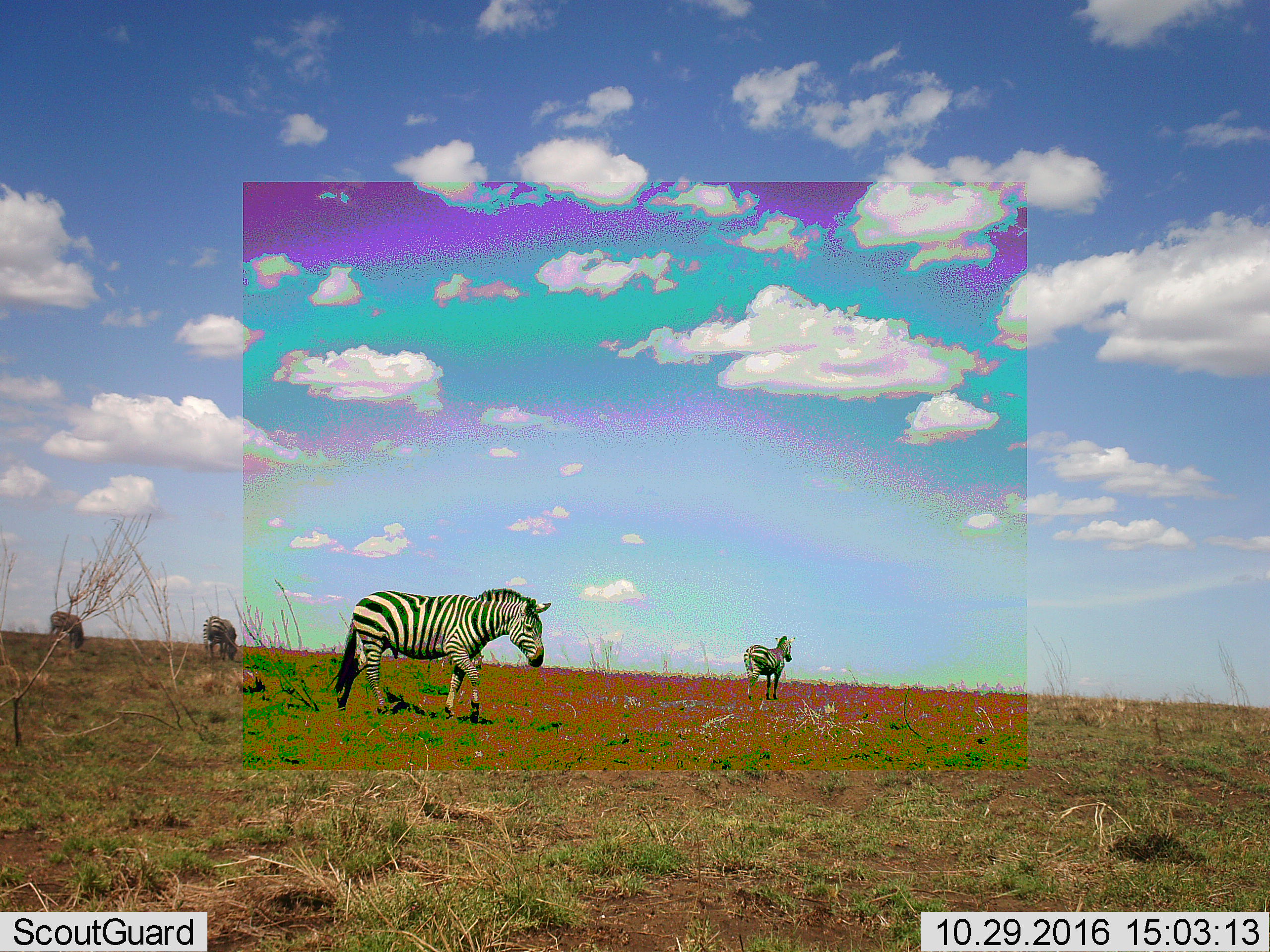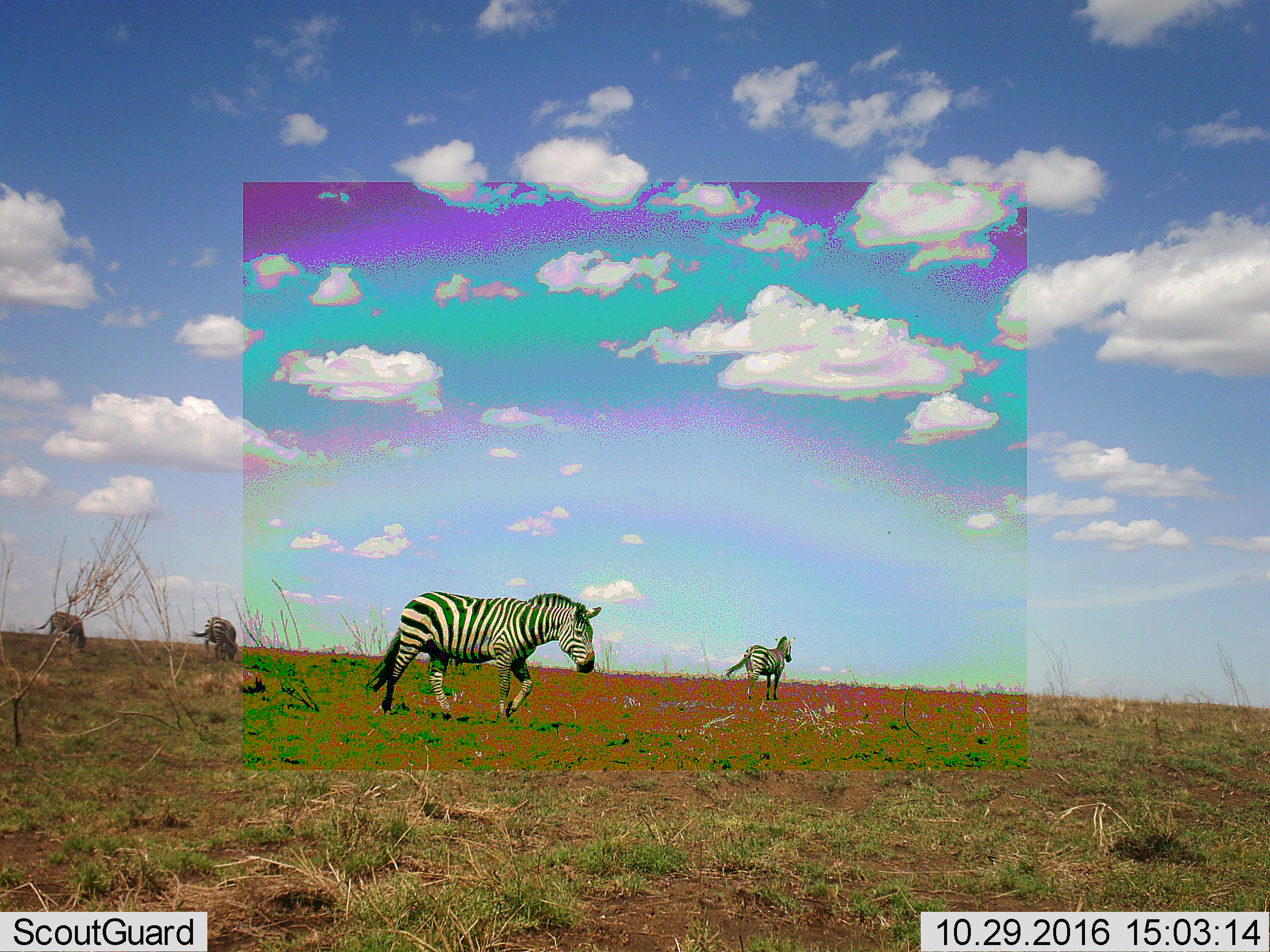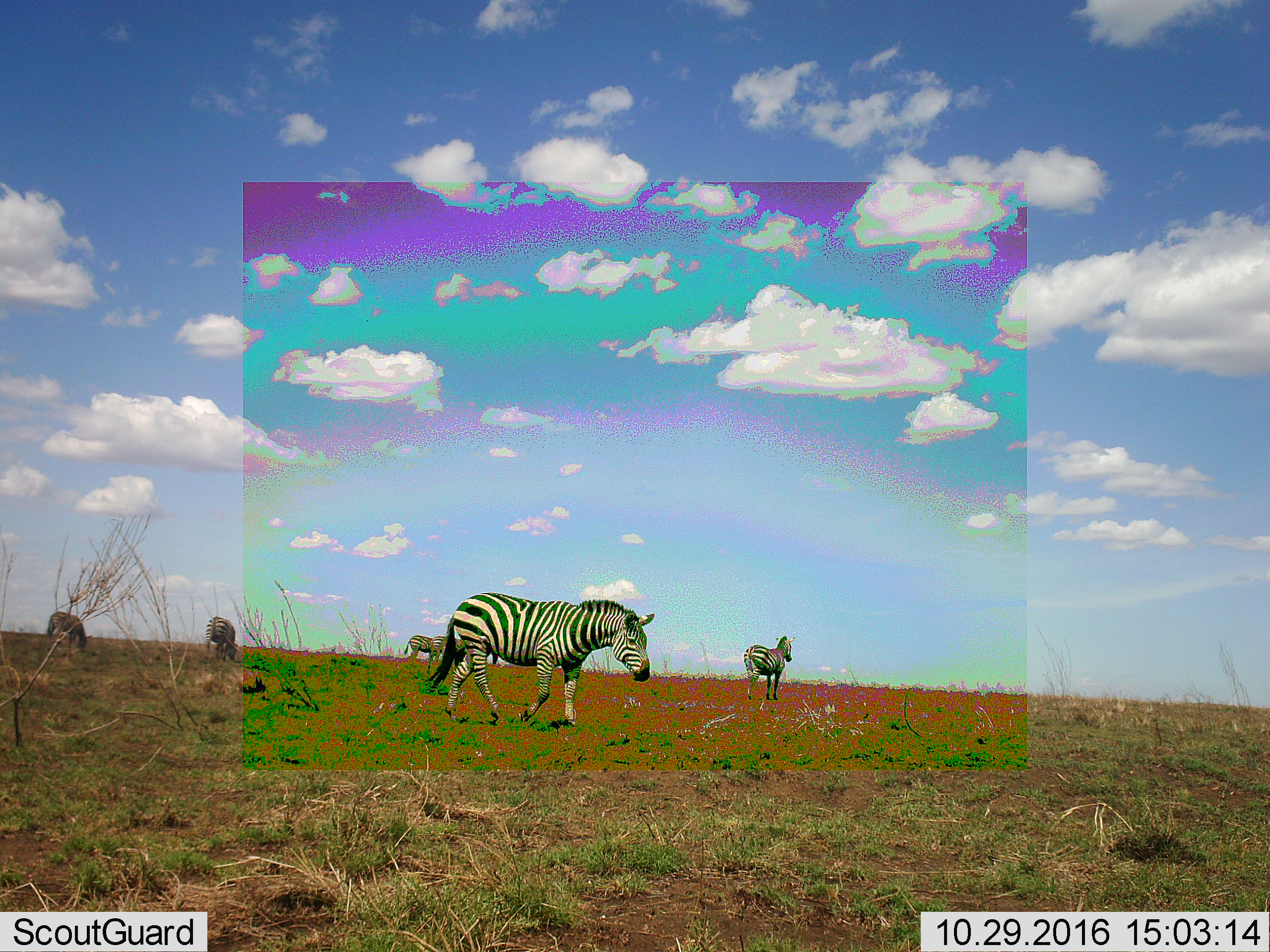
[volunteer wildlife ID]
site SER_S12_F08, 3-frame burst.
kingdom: Animalia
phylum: Chordata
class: Mammalia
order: Perissodactyla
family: Equidae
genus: Equus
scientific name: Equus quagga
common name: plains zebra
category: zebraplains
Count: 4.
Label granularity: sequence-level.